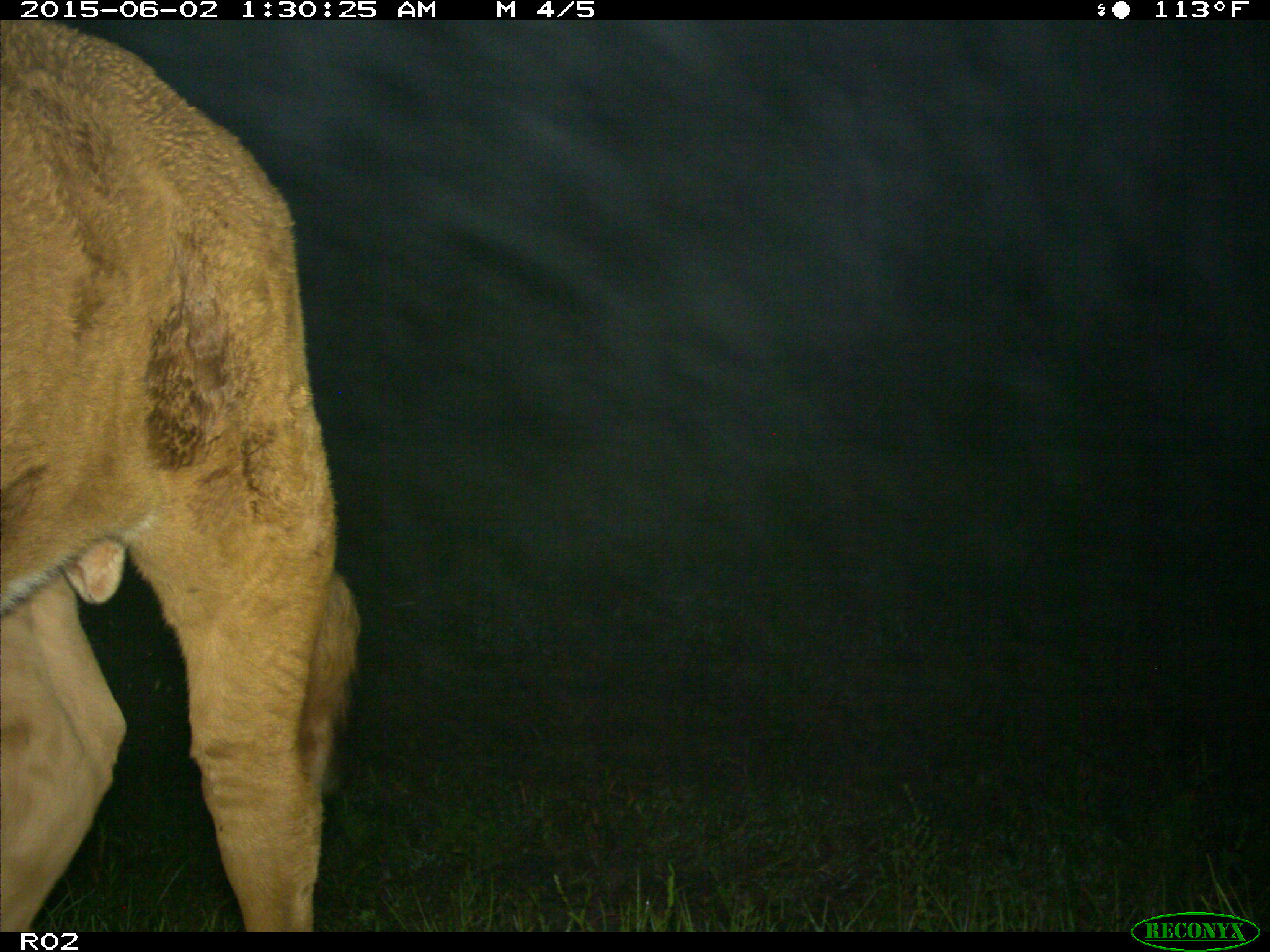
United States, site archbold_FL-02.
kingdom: Animalia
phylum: Chordata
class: Mammalia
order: Artiodactyla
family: Bovidae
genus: Bos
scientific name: Bos taurus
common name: domestic cow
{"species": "Bos taurus (domestic cow)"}